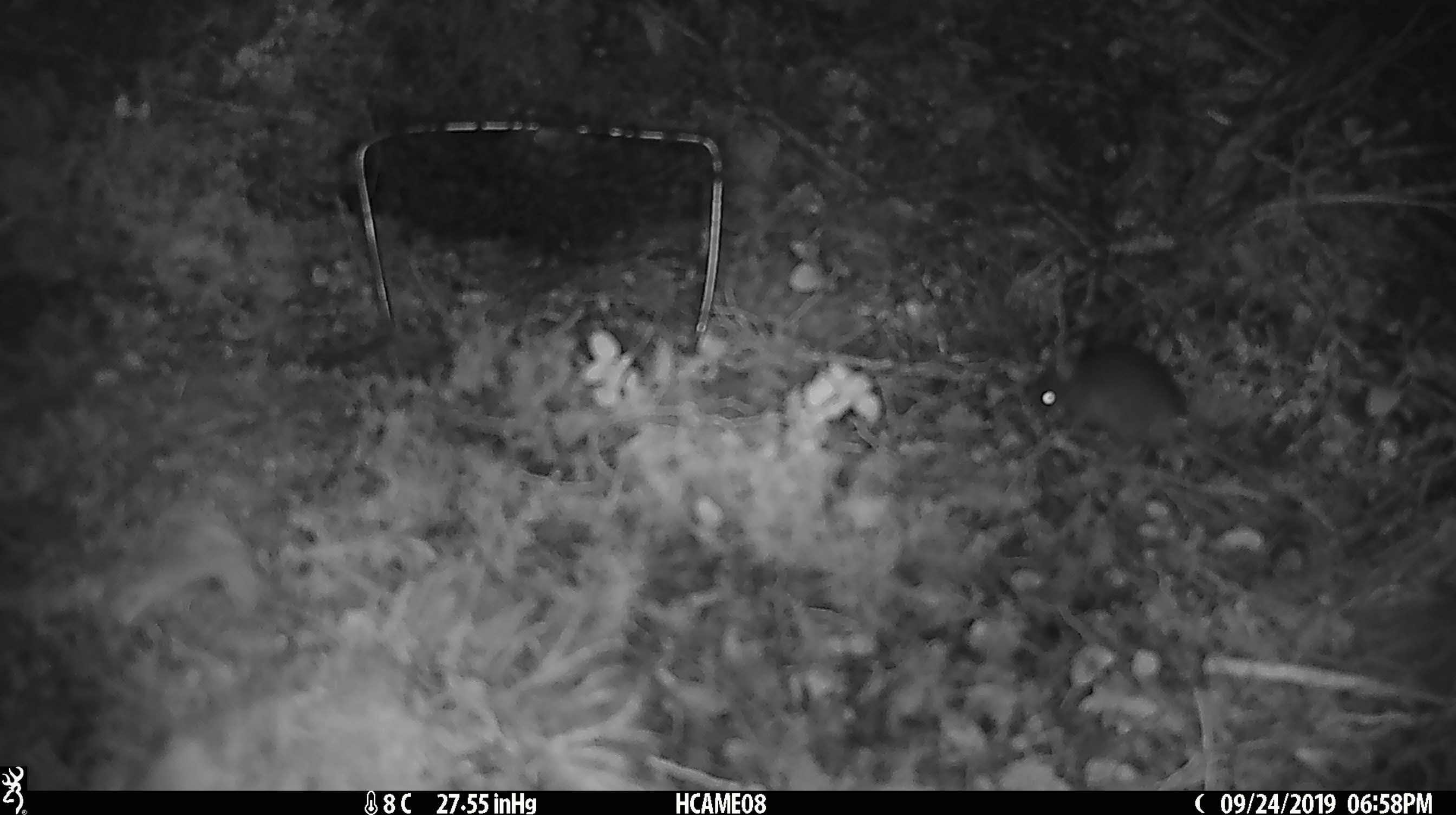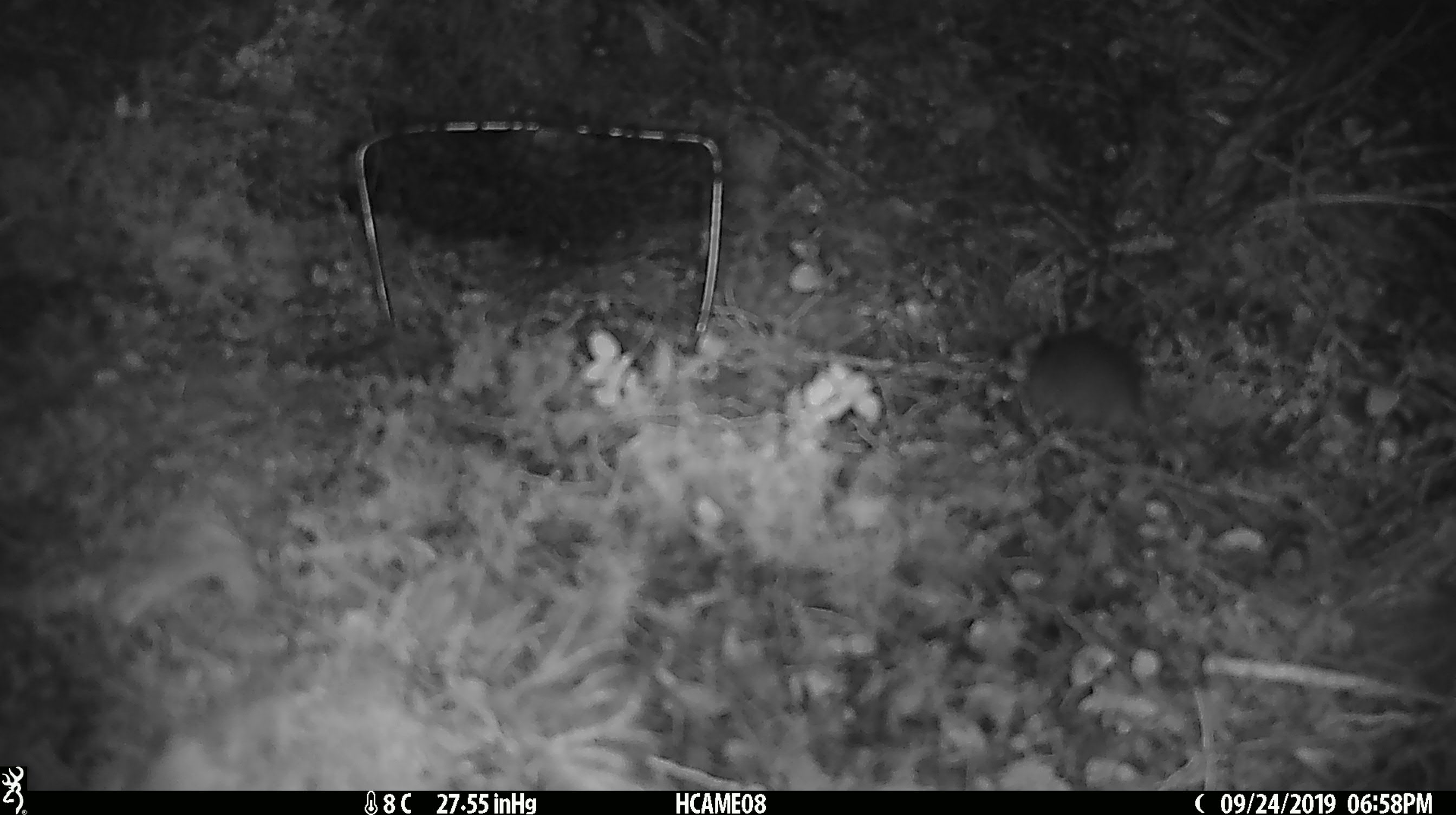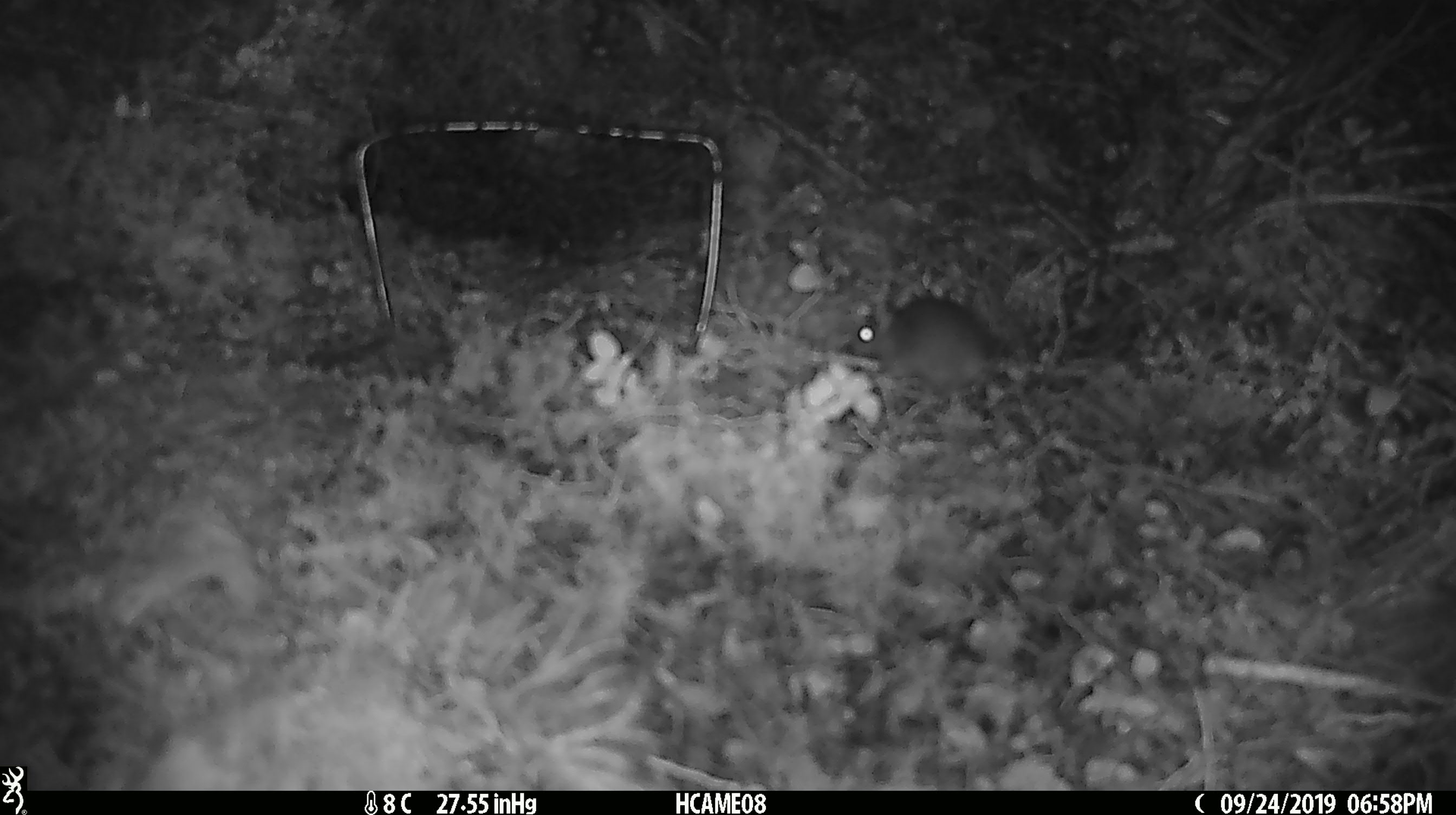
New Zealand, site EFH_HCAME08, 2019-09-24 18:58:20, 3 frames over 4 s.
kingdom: Animalia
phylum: Chordata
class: Mammalia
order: Rodentia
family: Muridae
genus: Mus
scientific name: Mus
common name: mouse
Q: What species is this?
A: Mouse (Mus).